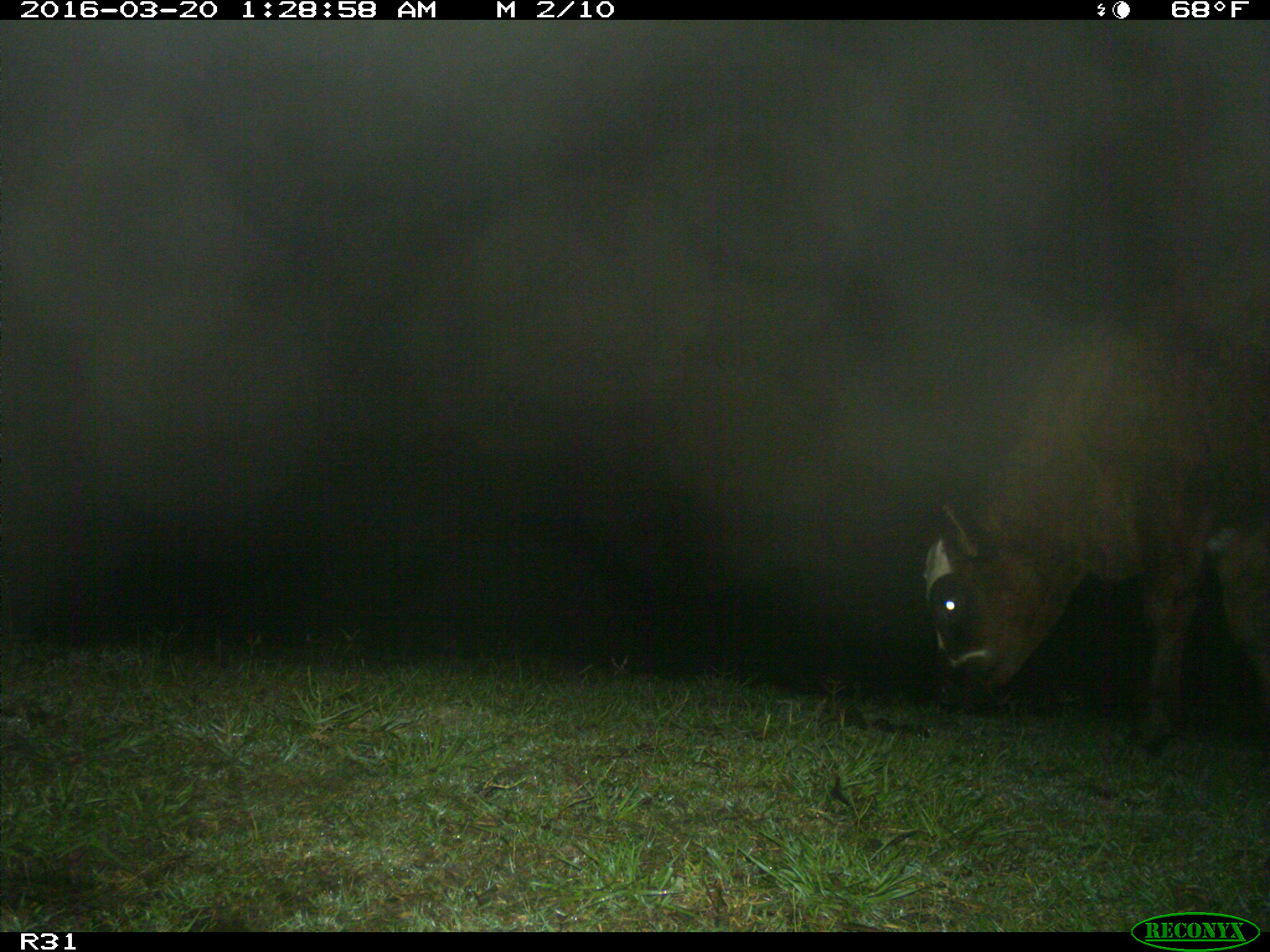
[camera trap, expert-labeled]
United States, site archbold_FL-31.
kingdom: Animalia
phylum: Chordata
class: Mammalia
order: Artiodactyla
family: Bovidae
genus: Bos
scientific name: Bos taurus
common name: domestic cow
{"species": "Bos taurus (domestic cow)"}